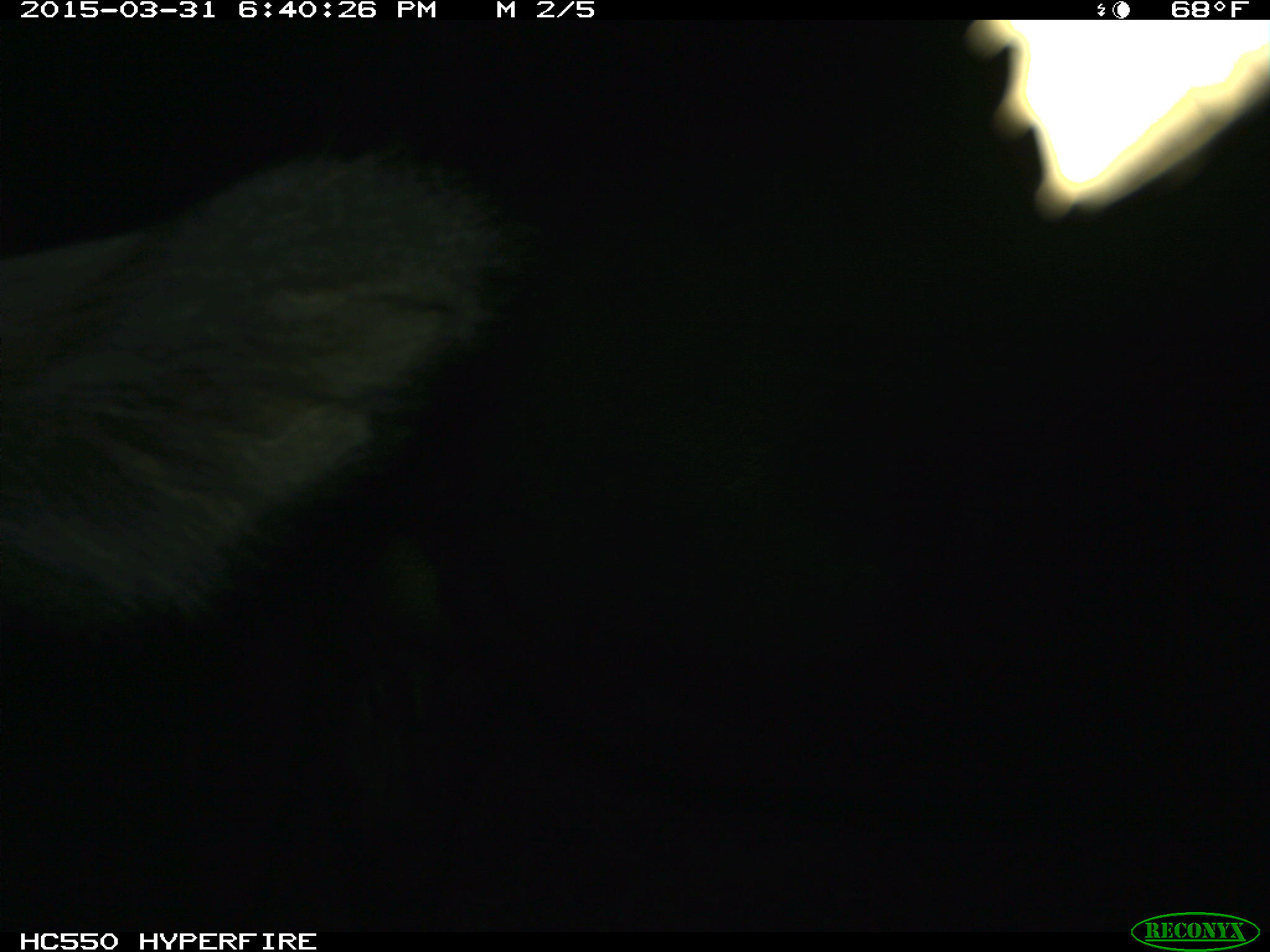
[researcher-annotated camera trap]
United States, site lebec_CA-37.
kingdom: Animalia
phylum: Chordata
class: Mammalia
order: Artiodactyla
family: Bovidae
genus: Bos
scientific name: Bos taurus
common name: domestic cow